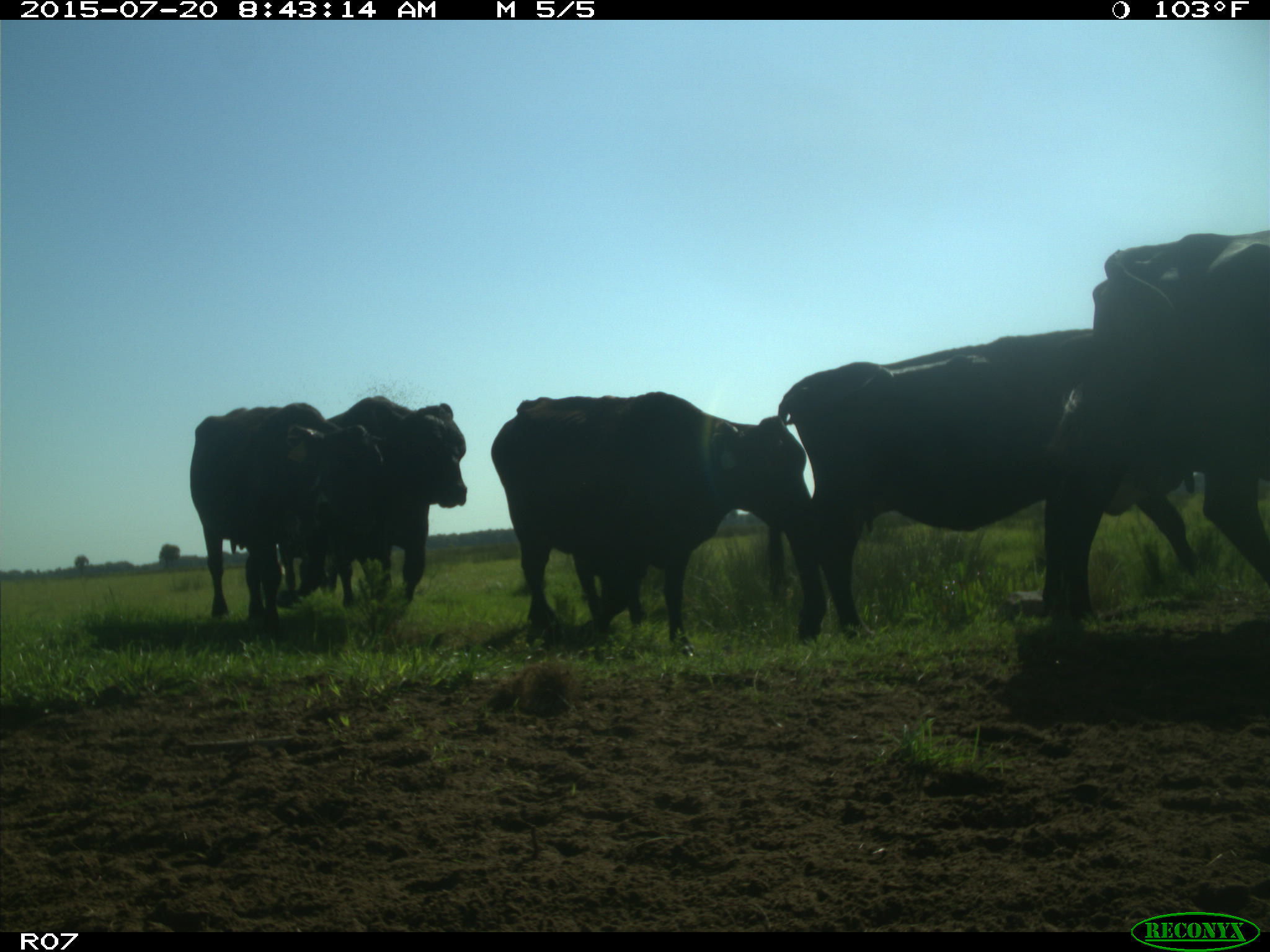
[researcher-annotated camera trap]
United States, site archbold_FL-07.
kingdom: Animalia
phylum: Chordata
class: Mammalia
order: Artiodactyla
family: Bovidae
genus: Bos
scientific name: Bos taurus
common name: domestic cow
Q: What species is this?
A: Bos taurus (domestic cow).